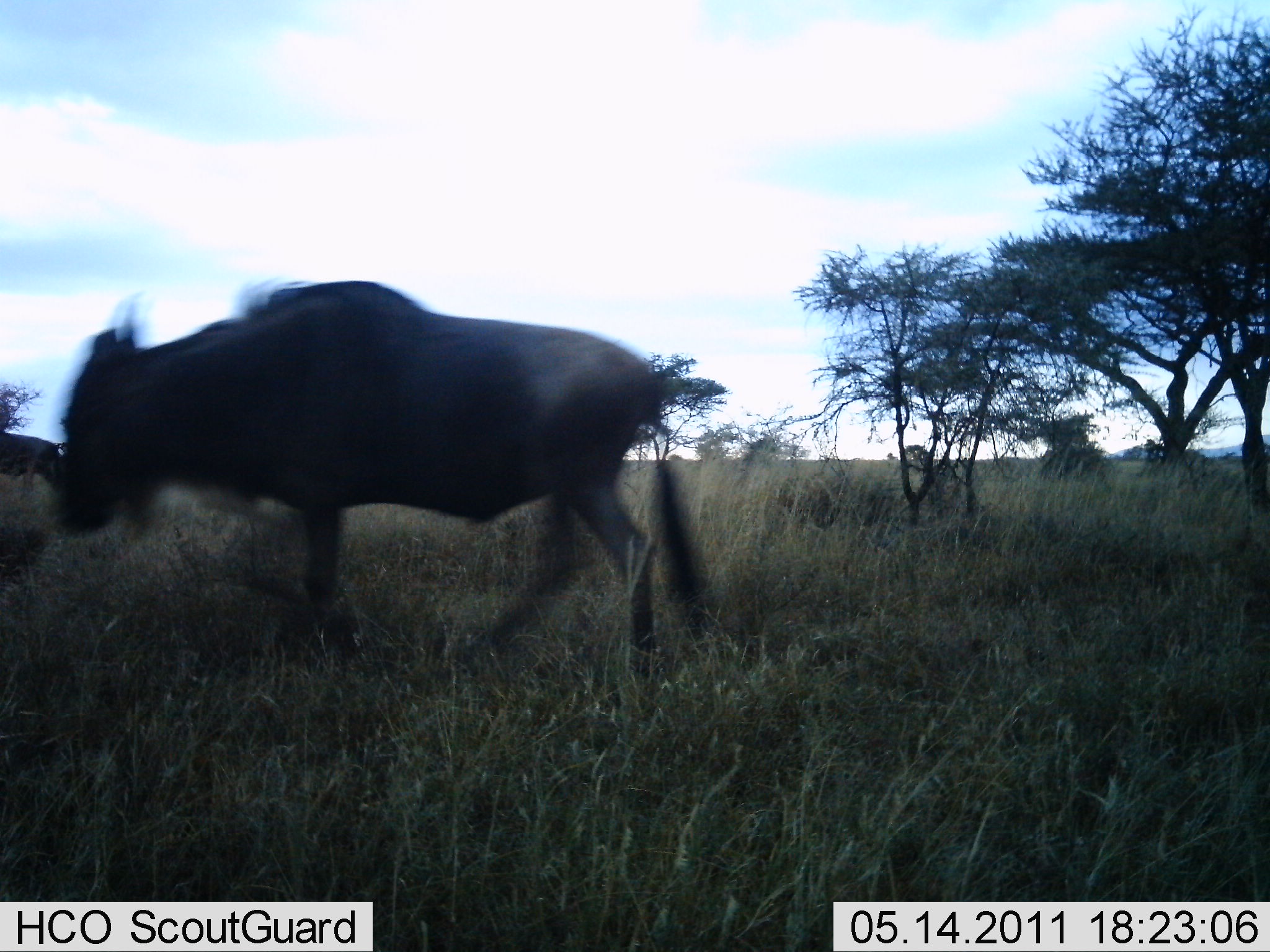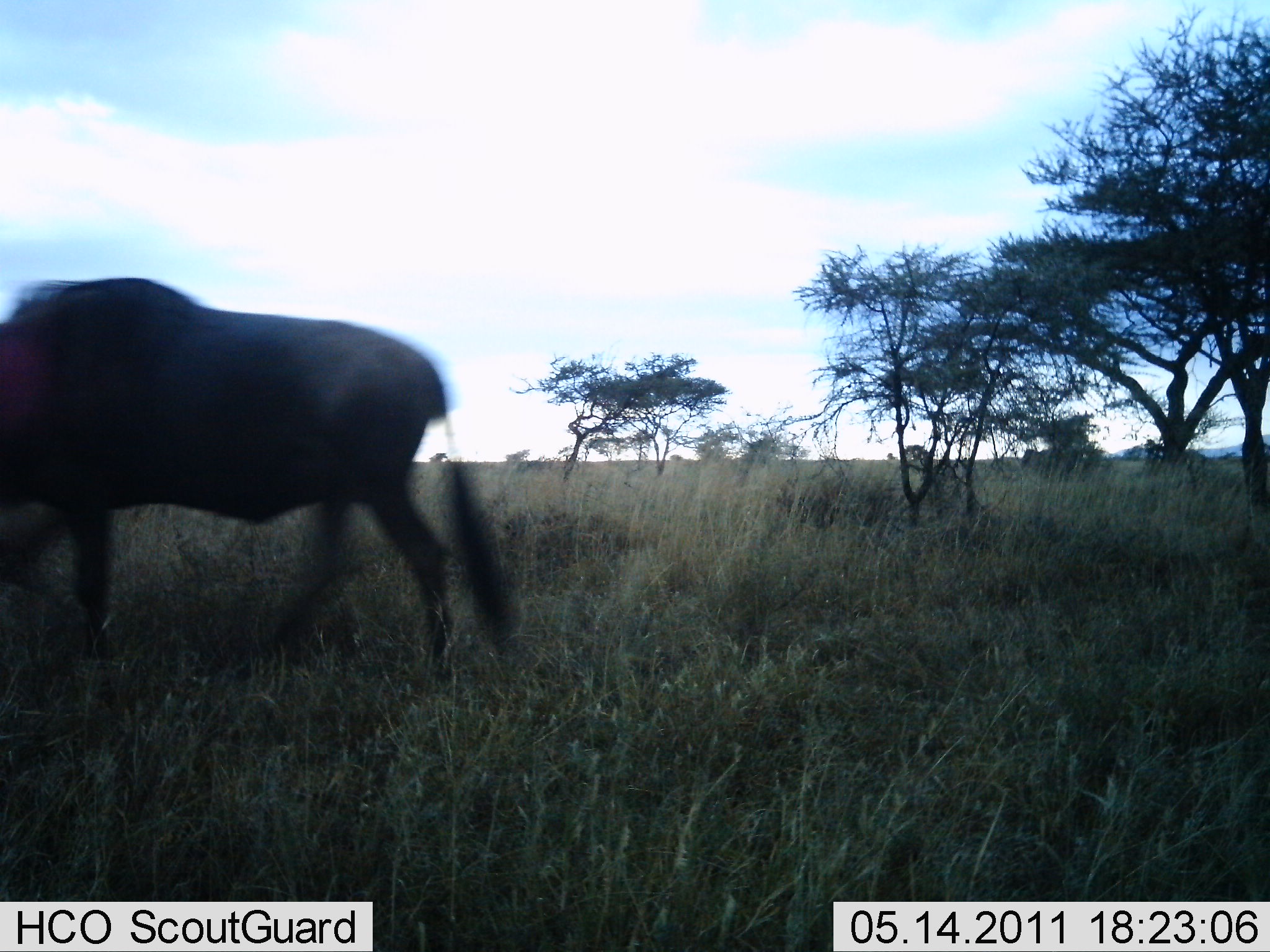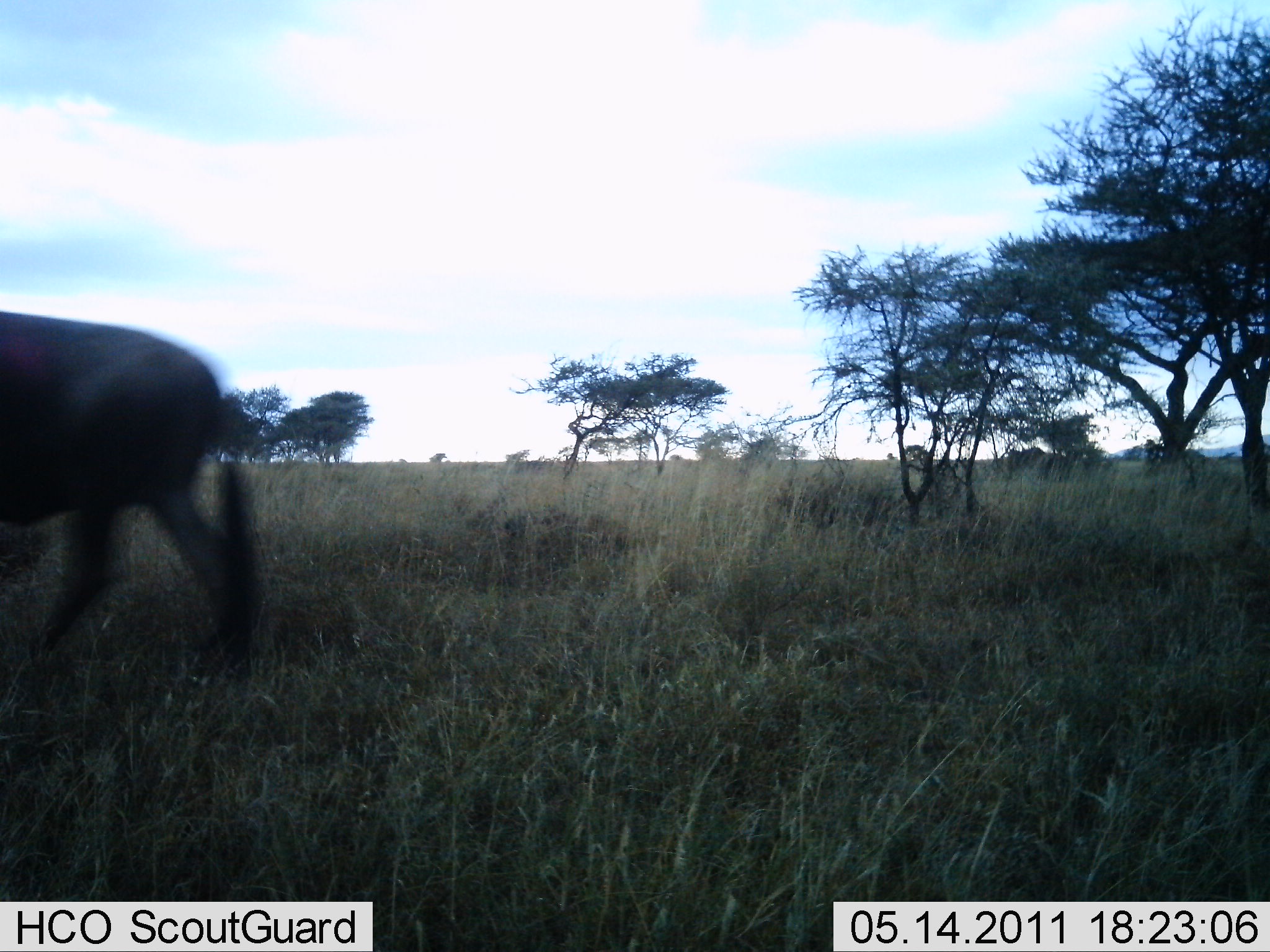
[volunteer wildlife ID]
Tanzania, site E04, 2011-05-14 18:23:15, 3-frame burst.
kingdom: Animalia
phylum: Chordata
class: Mammalia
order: Artiodactyla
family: Bovidae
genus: Connochaetes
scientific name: Connochaetes taurinus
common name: blue wildebeest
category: wildebeest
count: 2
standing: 15%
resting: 0%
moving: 92%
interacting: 0%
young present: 0%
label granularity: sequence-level